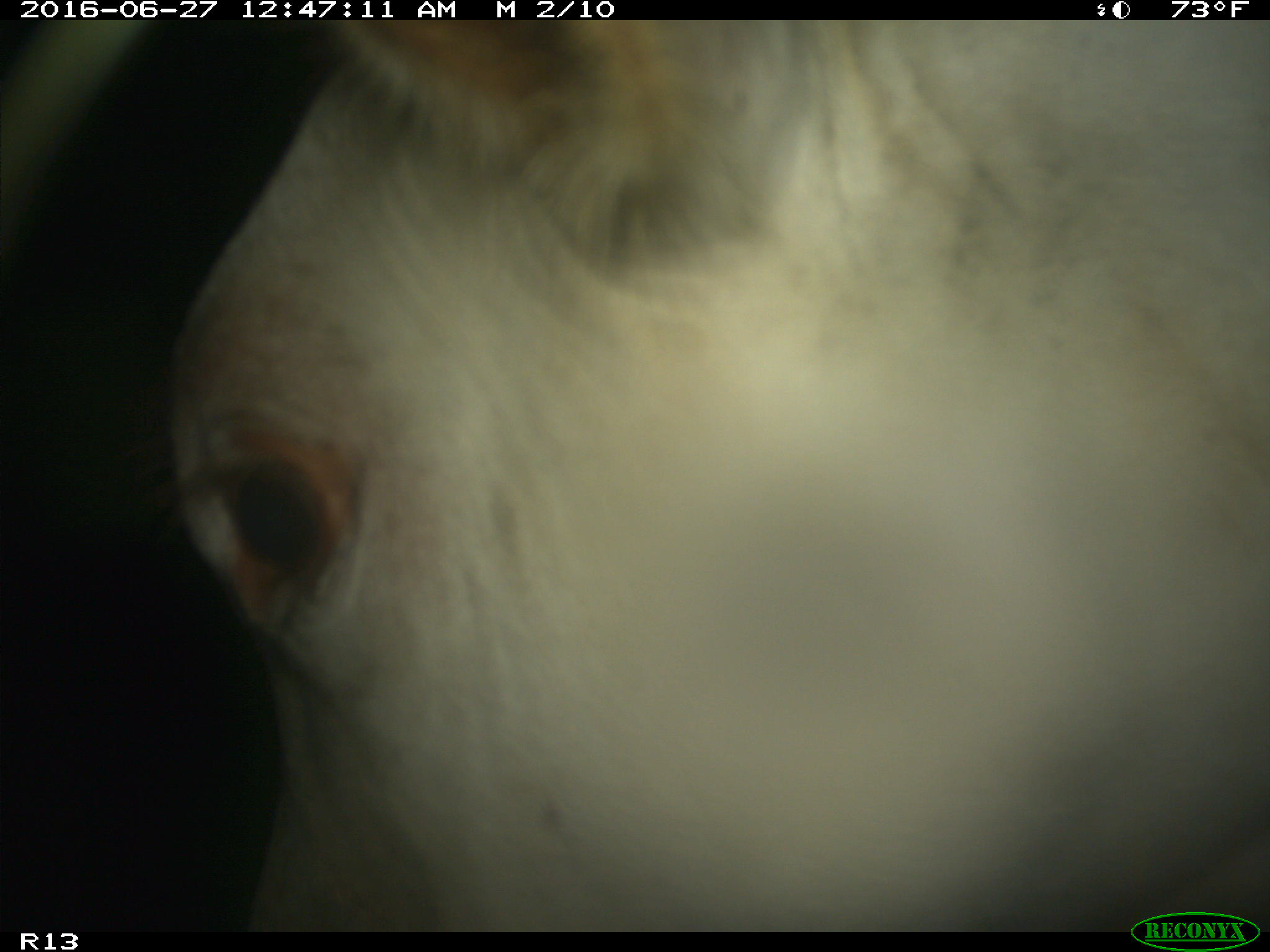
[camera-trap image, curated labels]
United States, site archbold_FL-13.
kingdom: Animalia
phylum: Chordata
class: Mammalia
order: Artiodactyla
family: Bovidae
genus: Bos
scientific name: Bos taurus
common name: domestic cow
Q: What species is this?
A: Bos taurus (domestic cow).